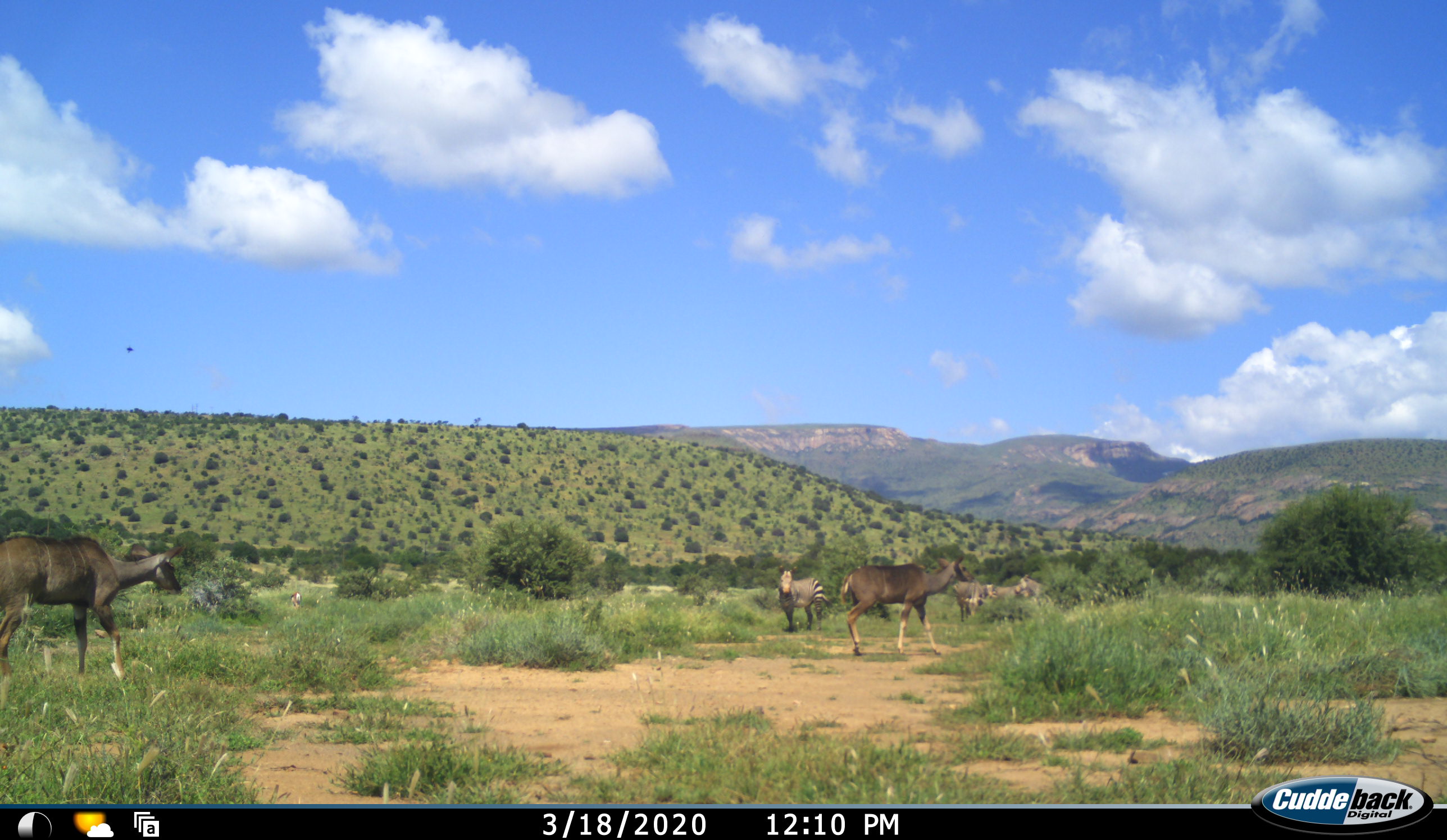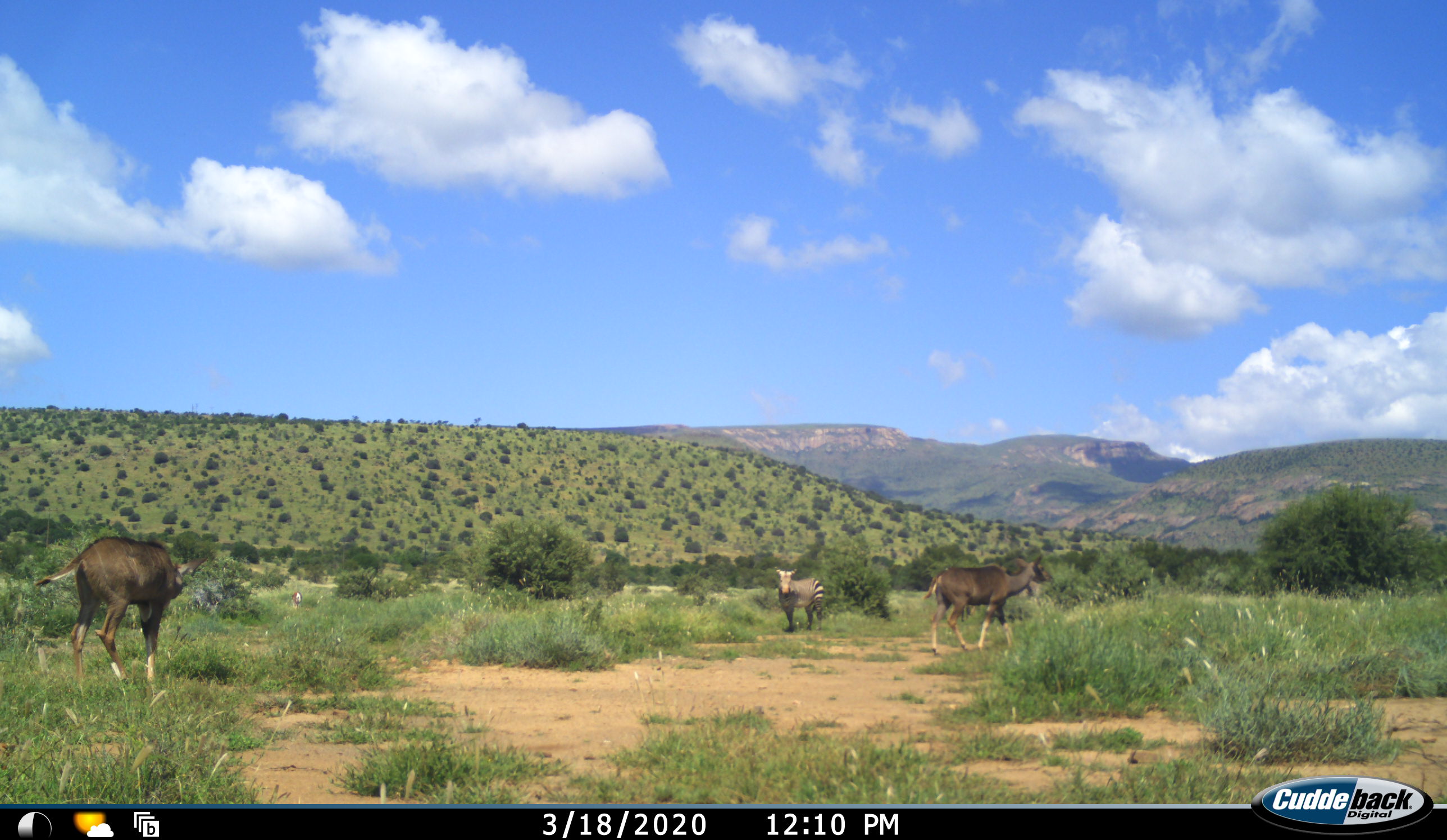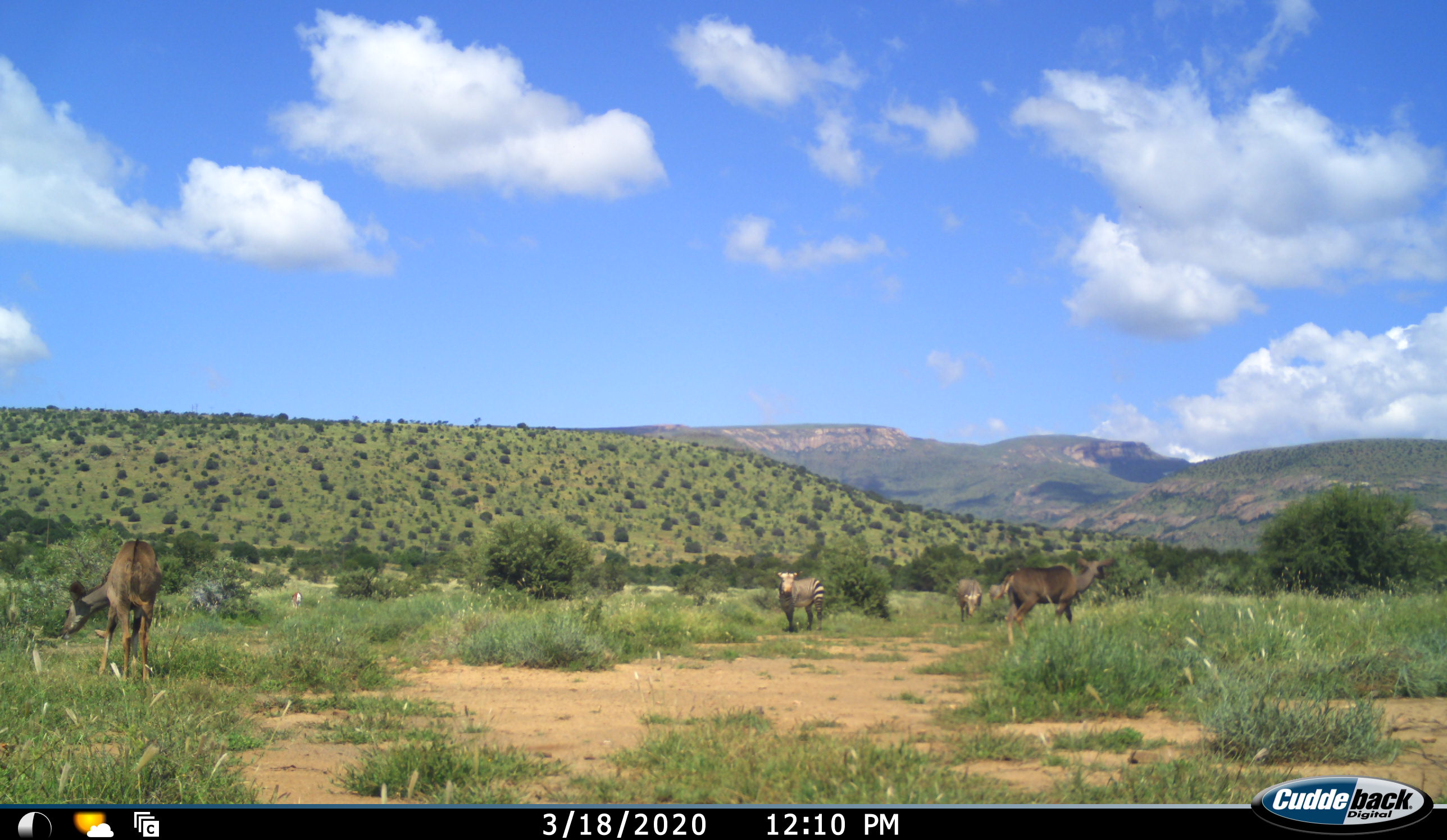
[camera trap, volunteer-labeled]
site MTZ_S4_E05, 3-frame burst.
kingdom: Animalia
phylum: Chordata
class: Mammalia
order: Artiodactyla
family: Bovidae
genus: Tragelaphus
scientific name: Tragelaphus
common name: kudu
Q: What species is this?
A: Kudu (Tragelaphus).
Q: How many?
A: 2.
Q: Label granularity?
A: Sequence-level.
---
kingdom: Animalia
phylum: Chordata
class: Mammalia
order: Perissodactyla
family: Equidae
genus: Equus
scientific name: Equus zebra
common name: mountain zebra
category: zebramountain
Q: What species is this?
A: Zebramountain (mountain zebra) (Equus zebra).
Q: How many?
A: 3.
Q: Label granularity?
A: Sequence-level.